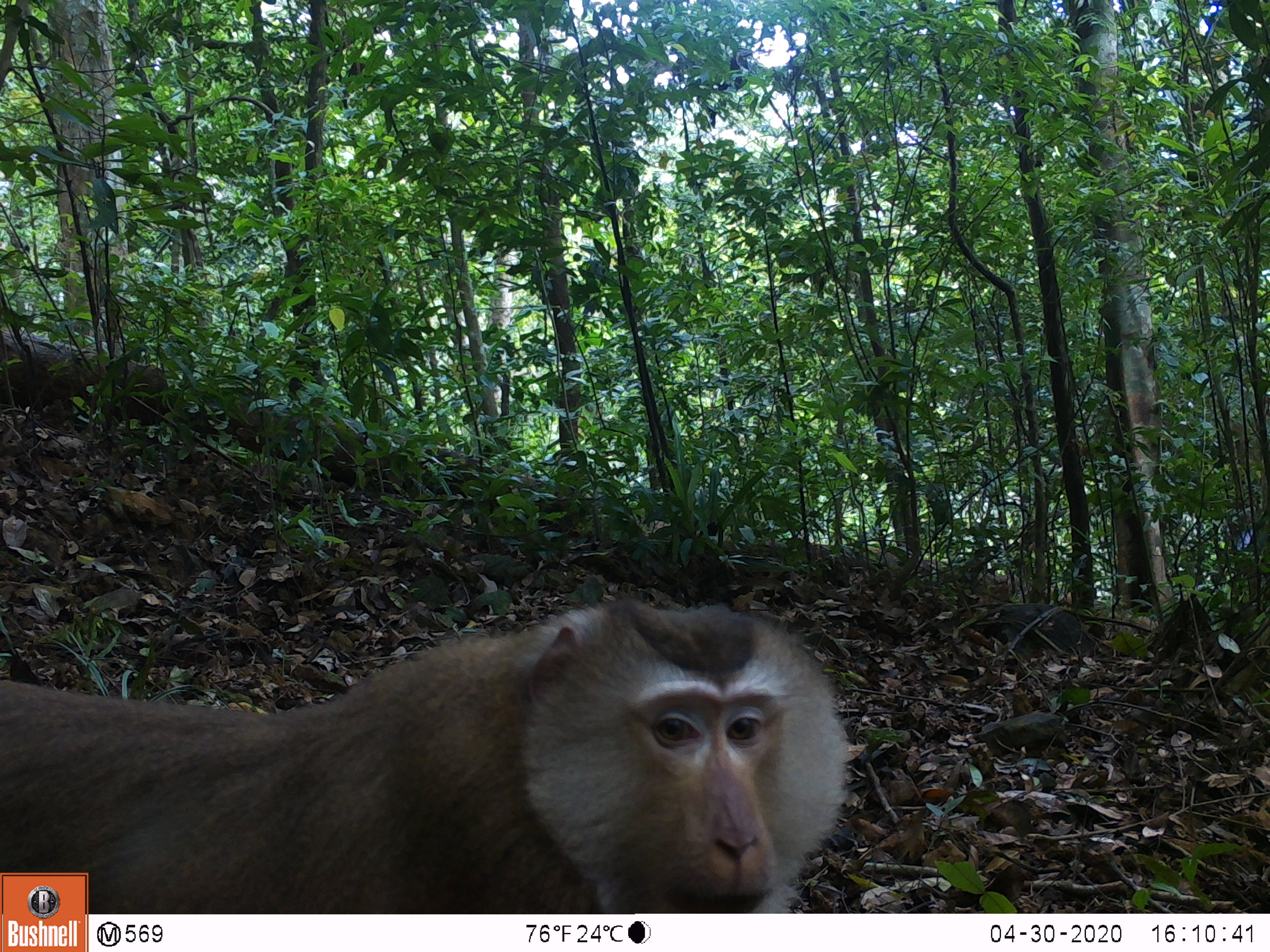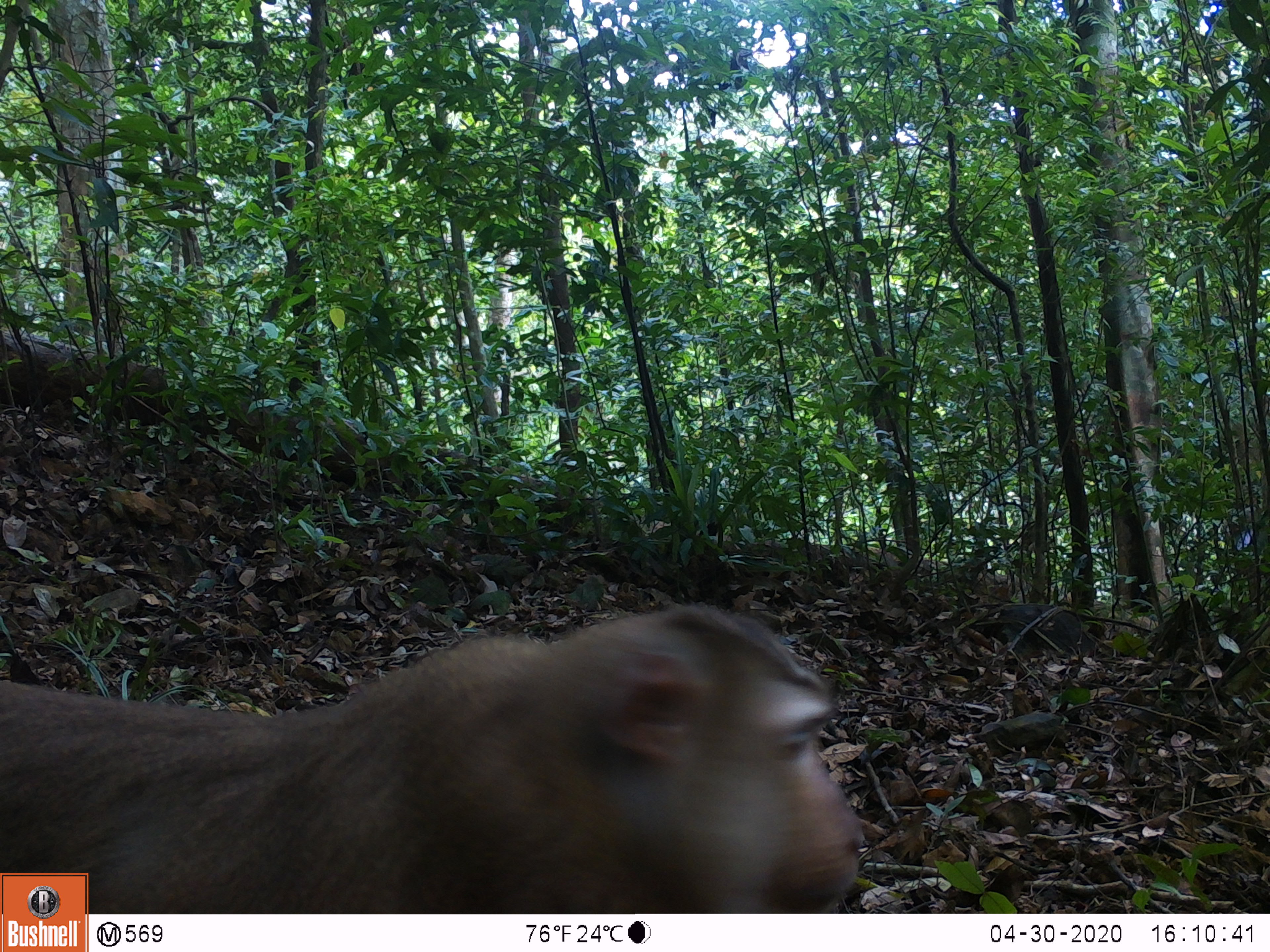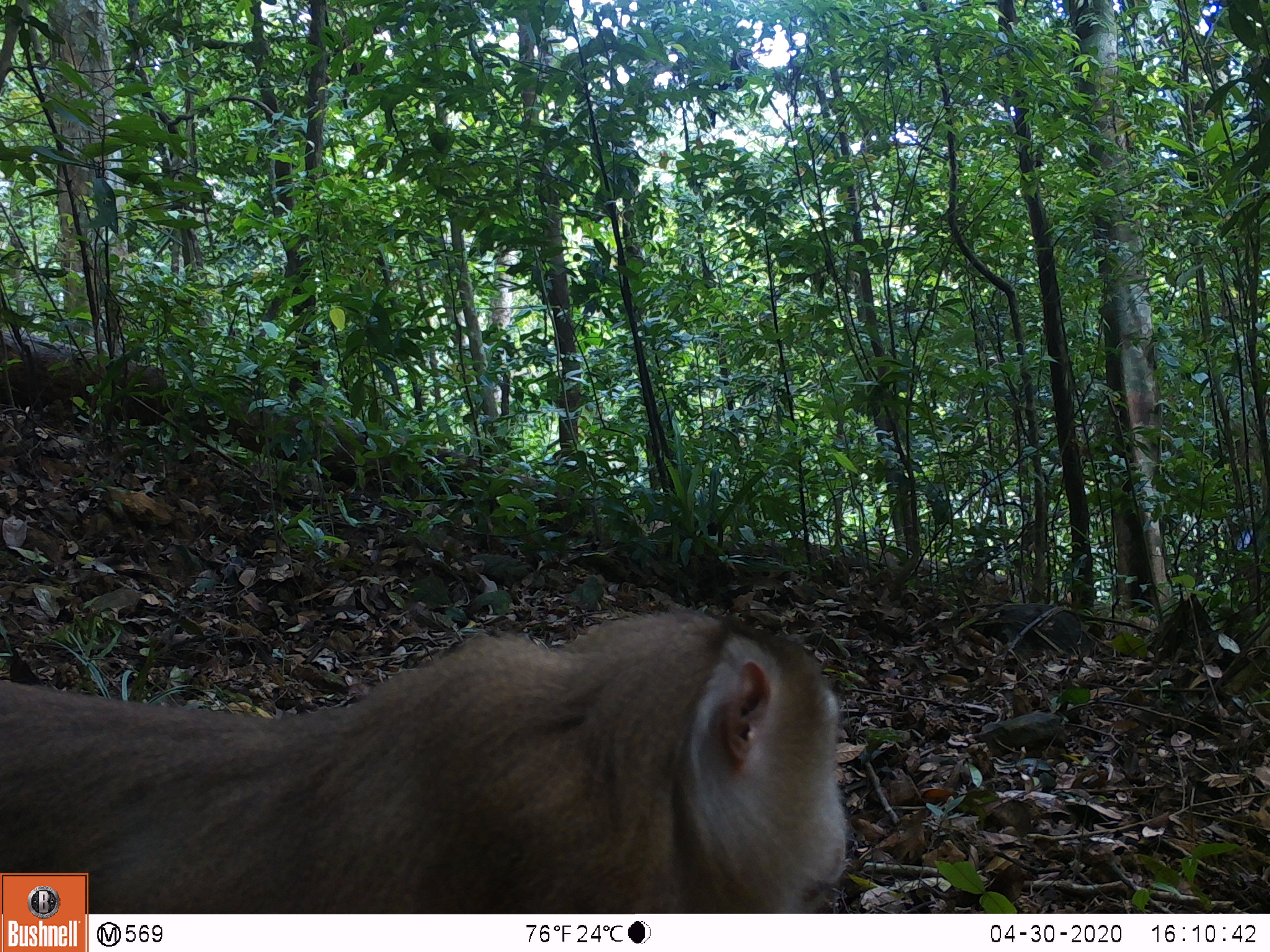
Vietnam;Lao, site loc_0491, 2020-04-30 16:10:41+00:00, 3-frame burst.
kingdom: Animalia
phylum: Chordata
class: Mammalia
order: Primates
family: Cercopithecidae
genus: Macaca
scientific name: Macaca nemestrina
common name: pig-tailed macaque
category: pig tailed macaque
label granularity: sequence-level